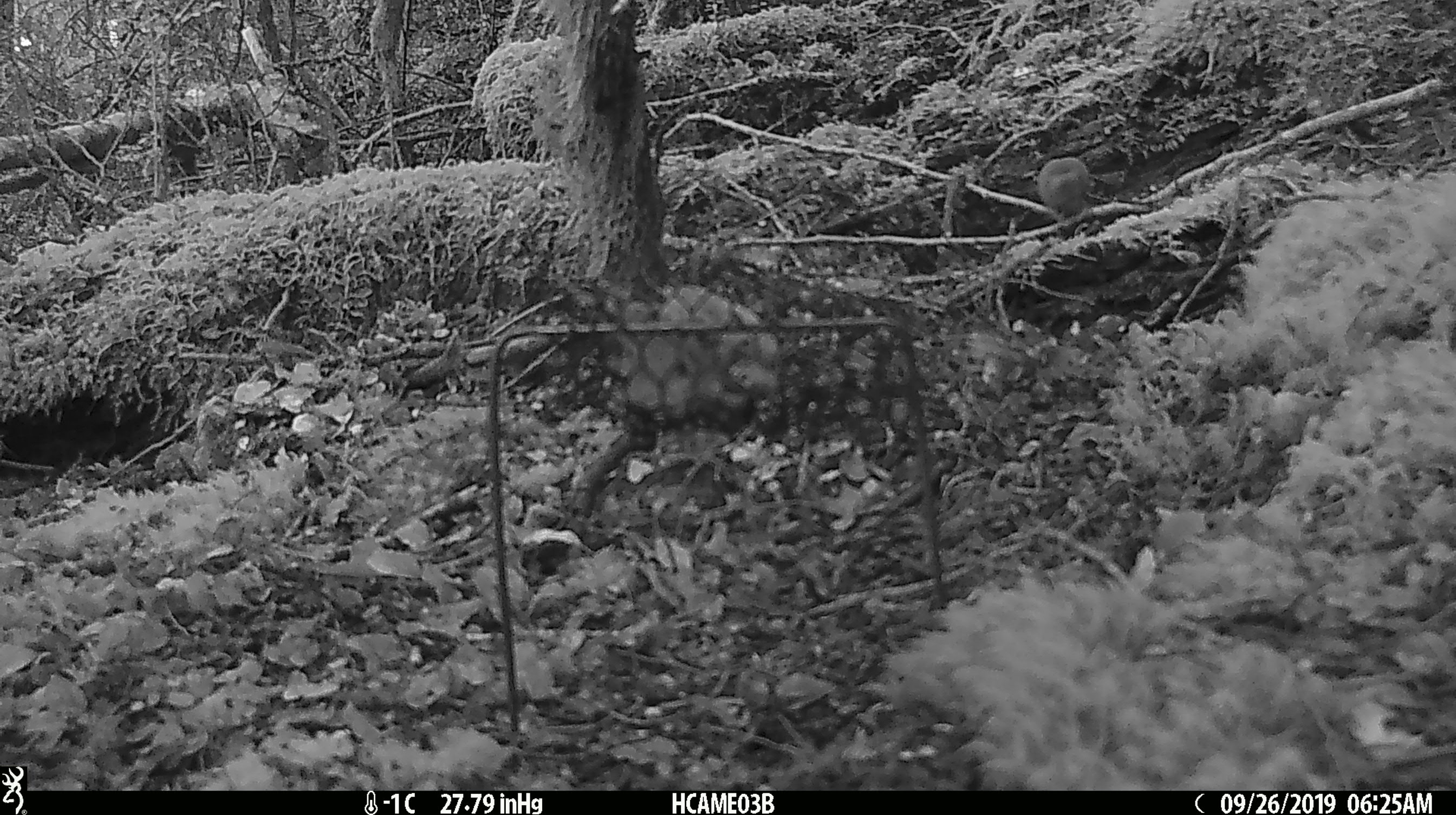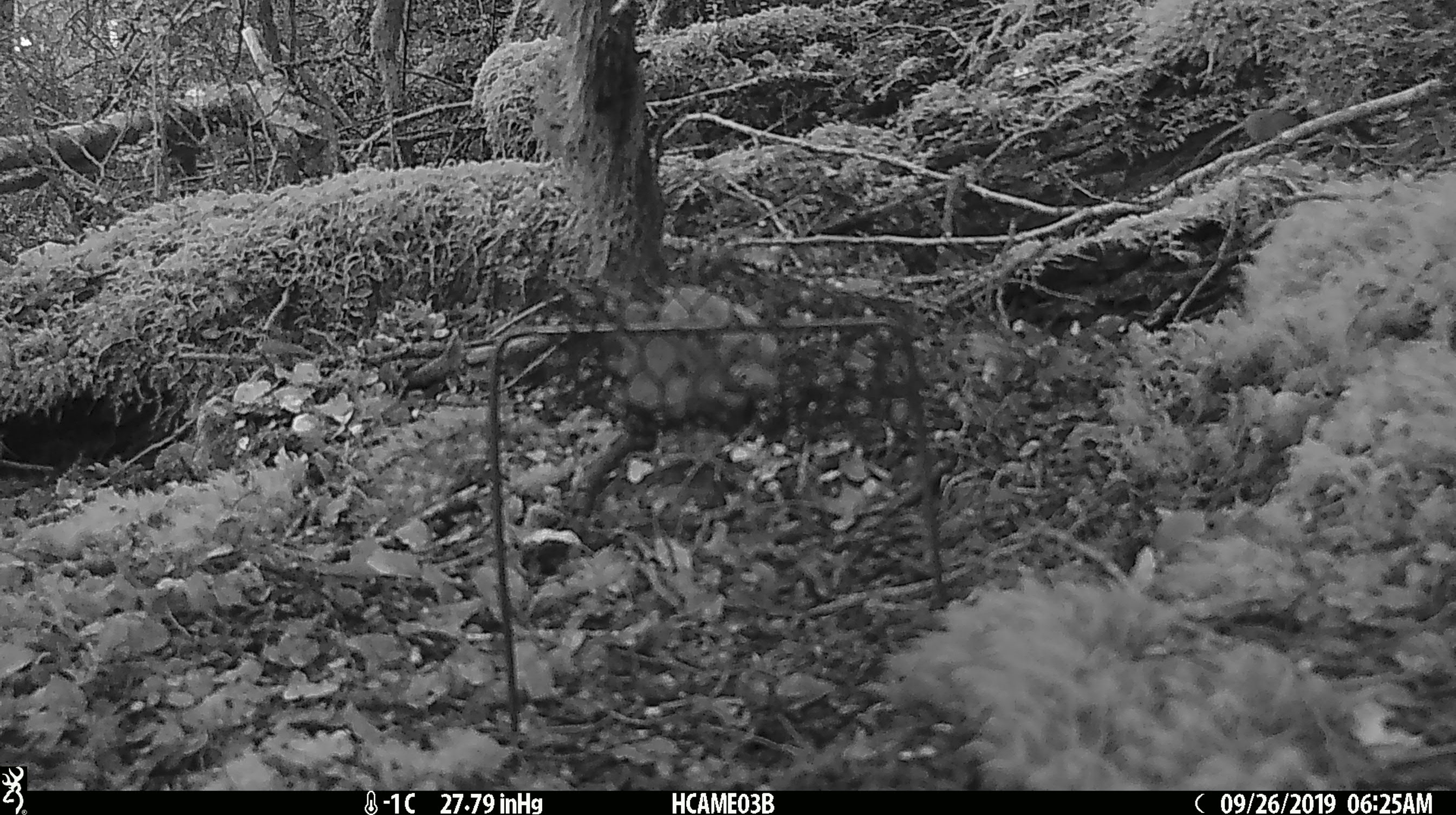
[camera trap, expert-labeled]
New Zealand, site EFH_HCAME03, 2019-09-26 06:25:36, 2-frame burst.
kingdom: Animalia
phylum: Chordata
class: Mammalia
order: Rodentia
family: Muridae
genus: Mus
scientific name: Mus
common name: mouse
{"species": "mouse (Mus)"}